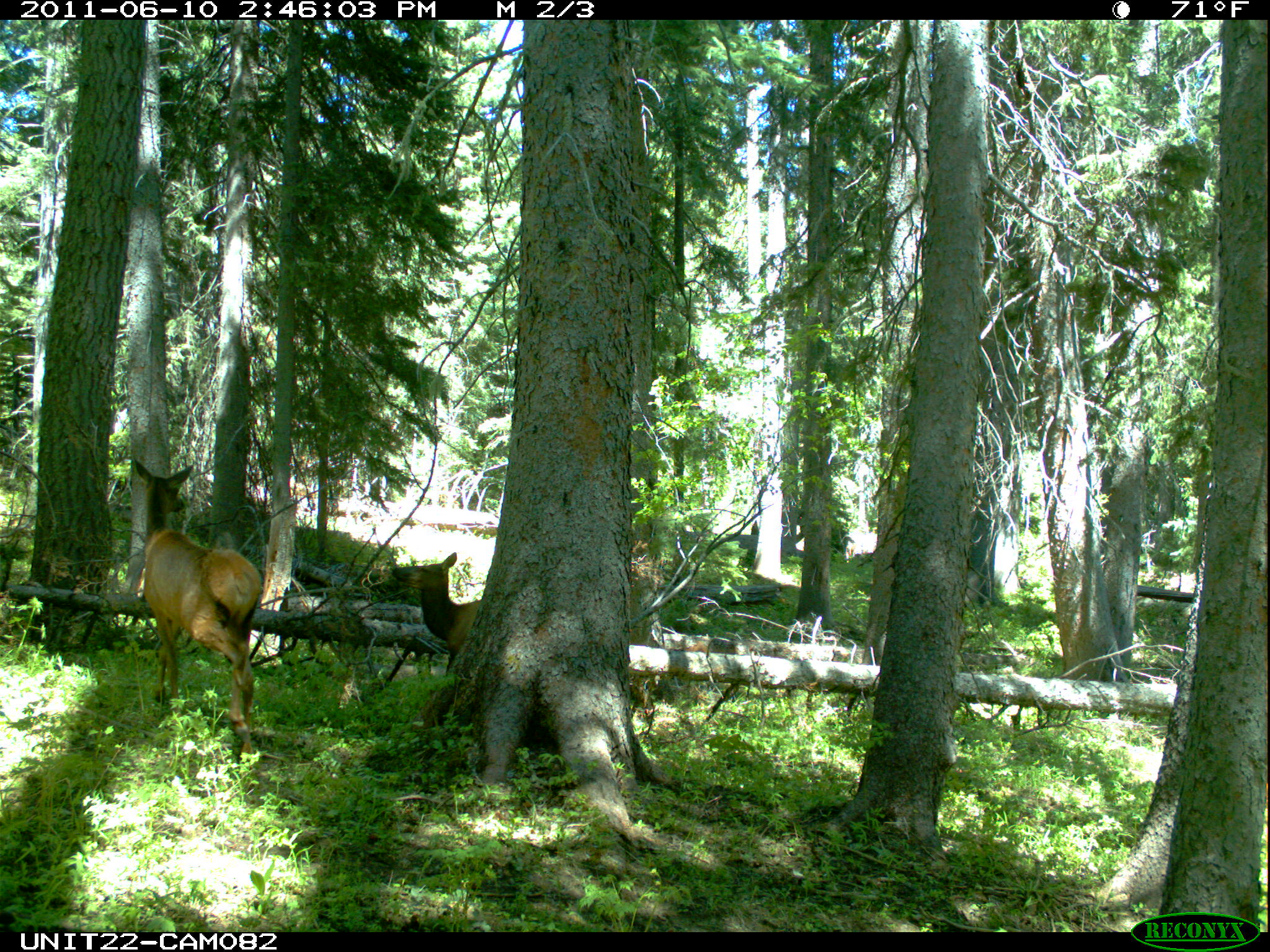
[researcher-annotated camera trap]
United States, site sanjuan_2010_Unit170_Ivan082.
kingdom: Animalia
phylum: Chordata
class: Mammalia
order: Artiodactyla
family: Cervidae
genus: Cervus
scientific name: Cervus elaphus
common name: red deer